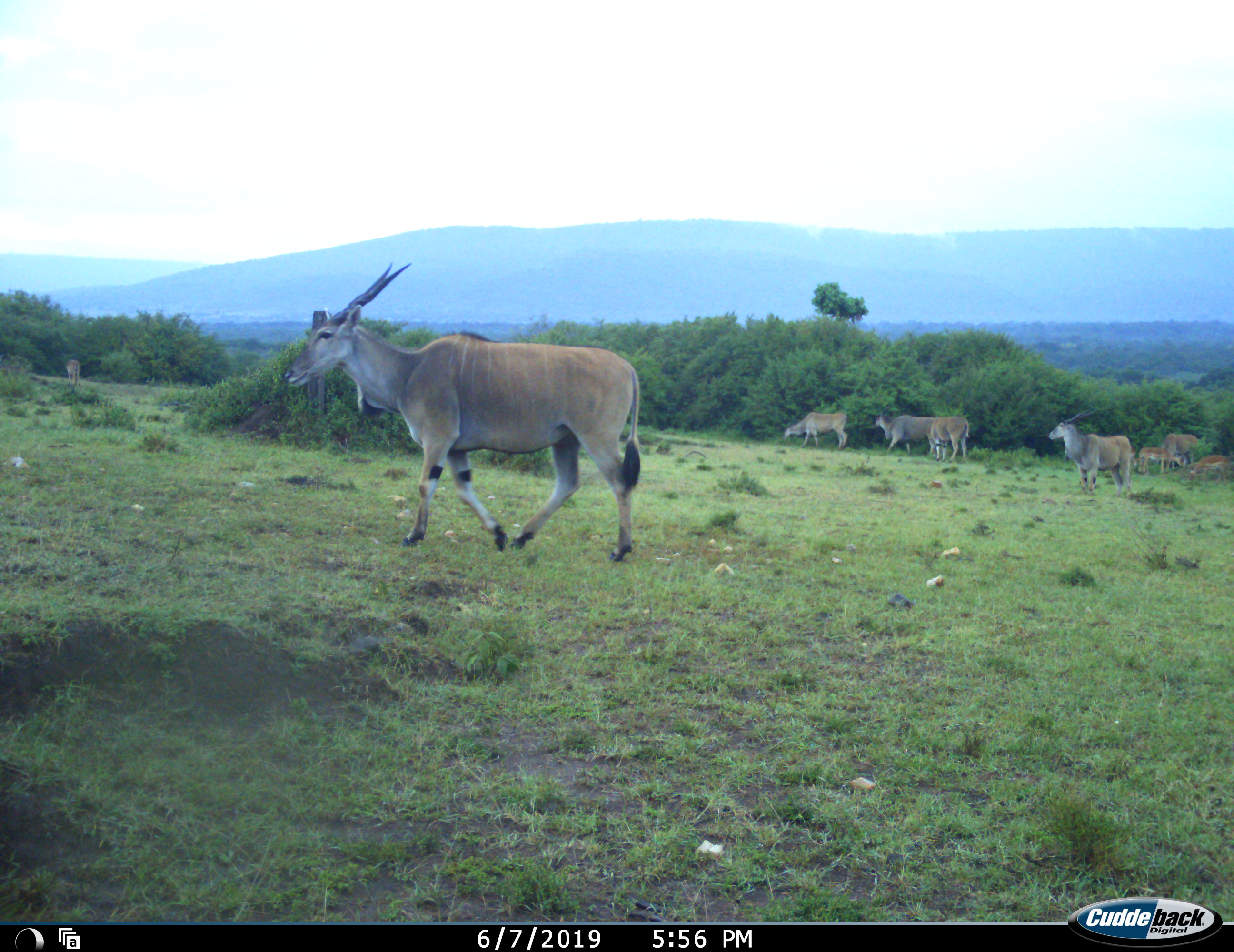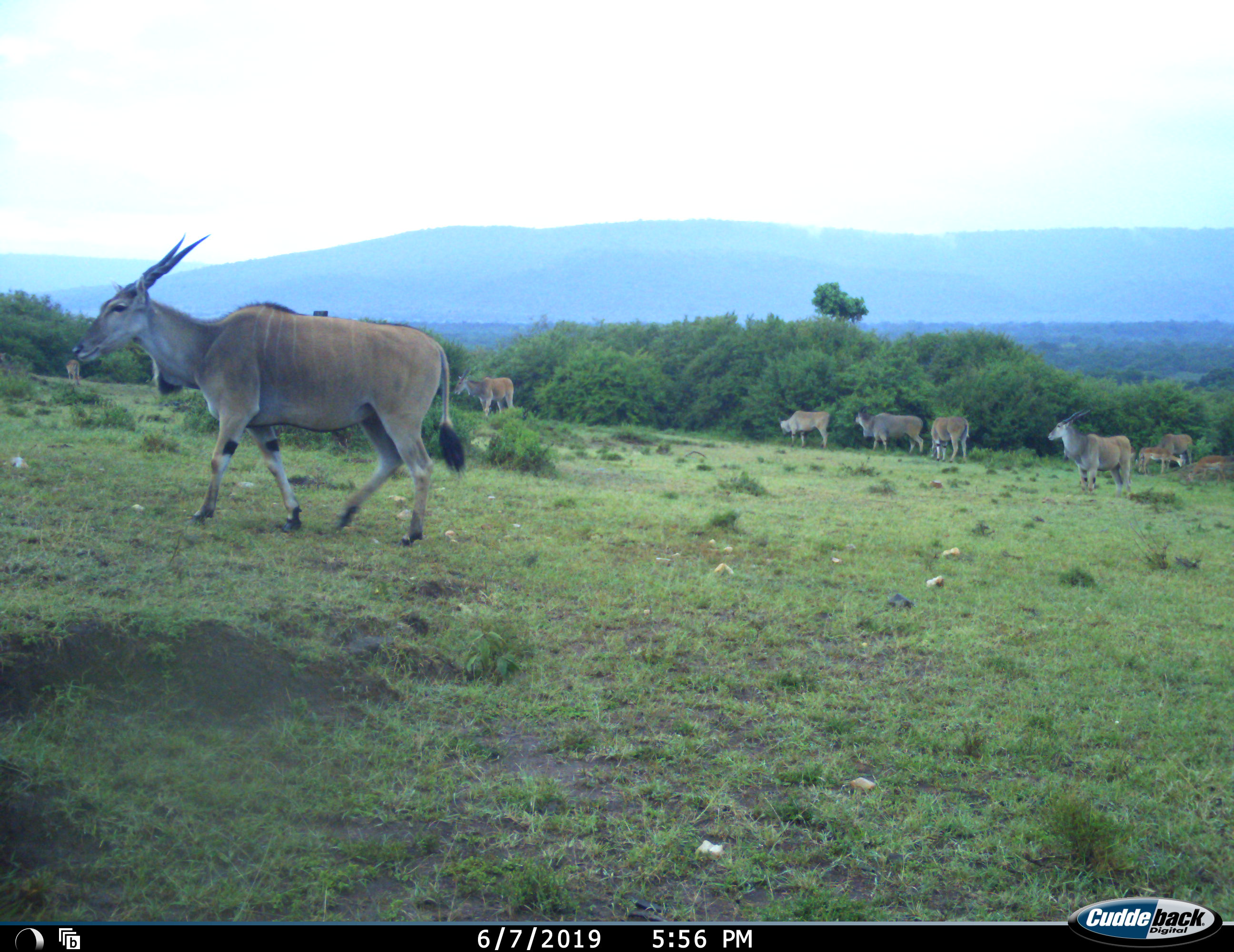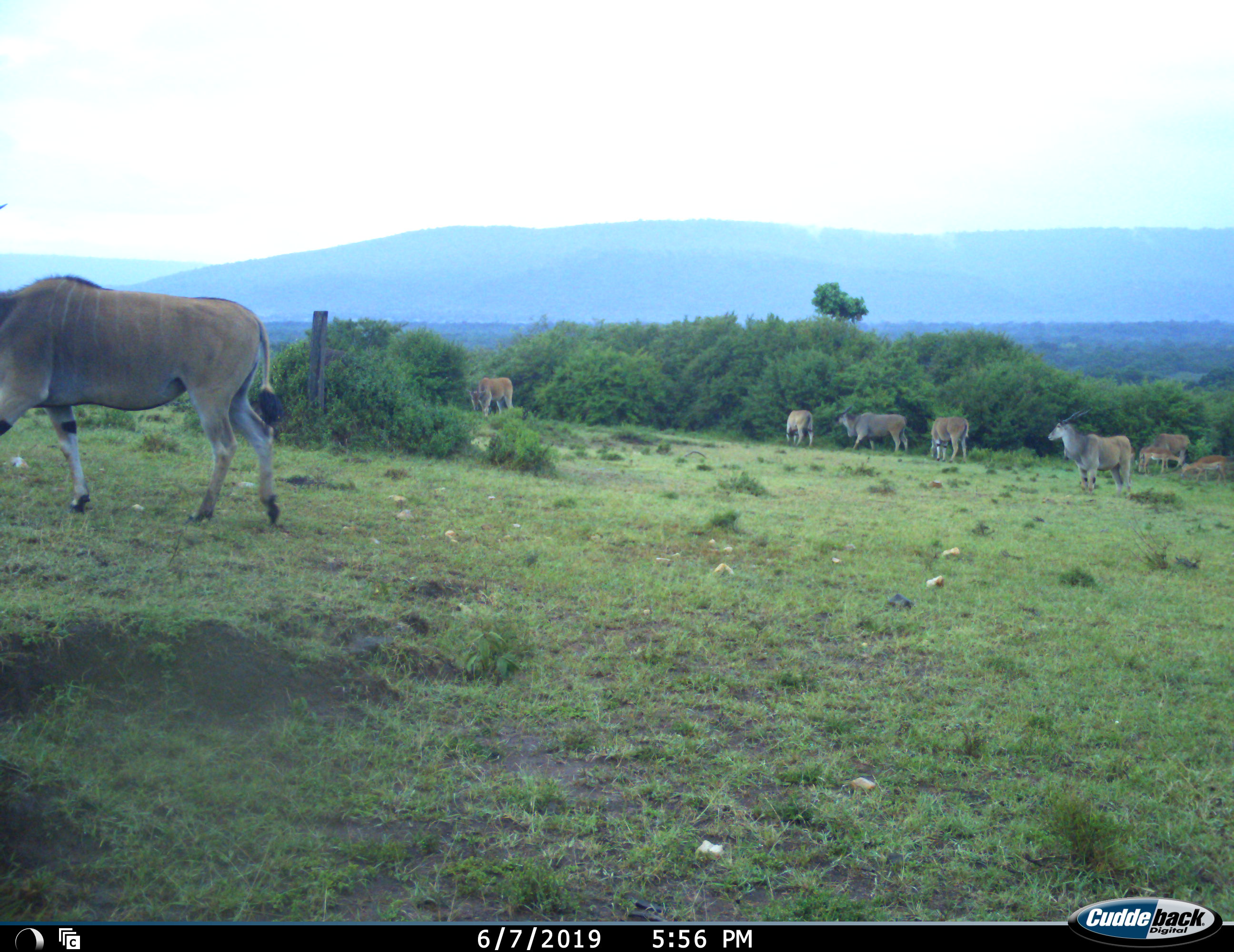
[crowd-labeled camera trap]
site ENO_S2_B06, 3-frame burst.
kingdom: Animalia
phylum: Chordata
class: Mammalia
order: Artiodactyla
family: Bovidae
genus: Tragelaphus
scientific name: Tragelaphus oryx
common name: eland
Eland (Tragelaphus oryx), count 9. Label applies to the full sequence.